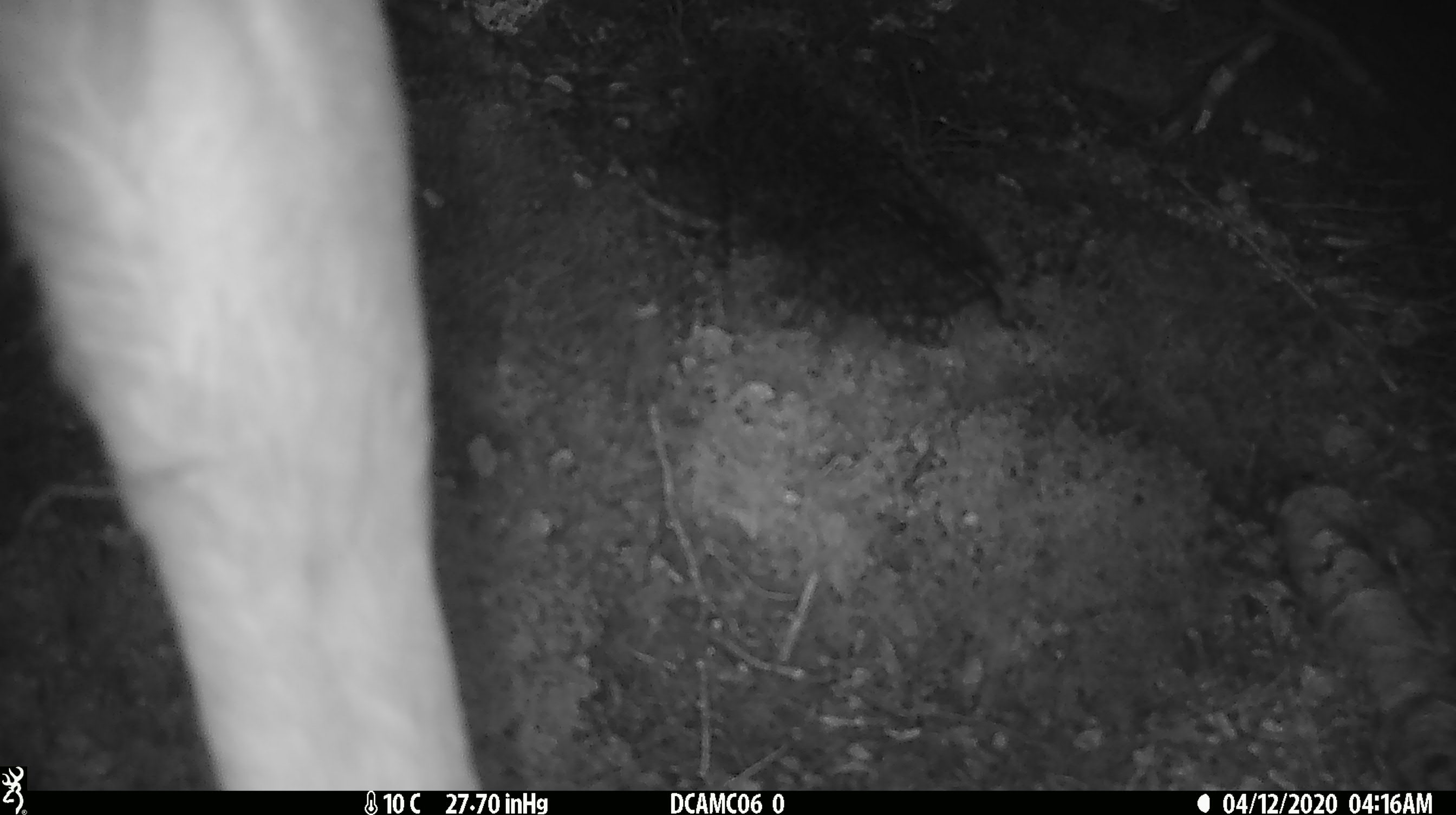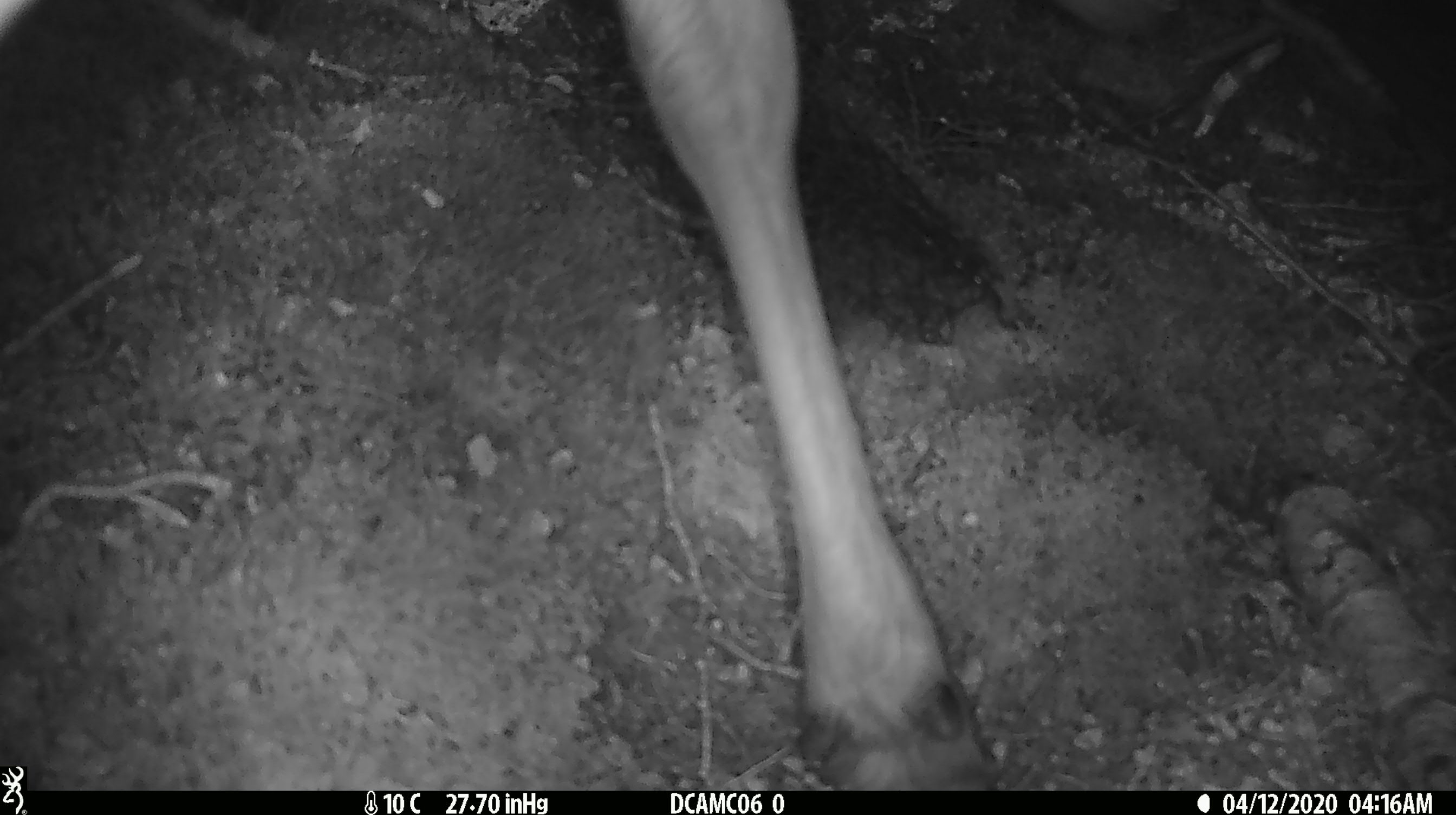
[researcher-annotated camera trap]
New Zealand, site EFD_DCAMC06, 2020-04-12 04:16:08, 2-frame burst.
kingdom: Animalia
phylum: Chordata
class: Mammalia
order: Artiodactyla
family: Cervidae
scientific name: Cervidae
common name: deer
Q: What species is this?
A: Deer (Cervidae).